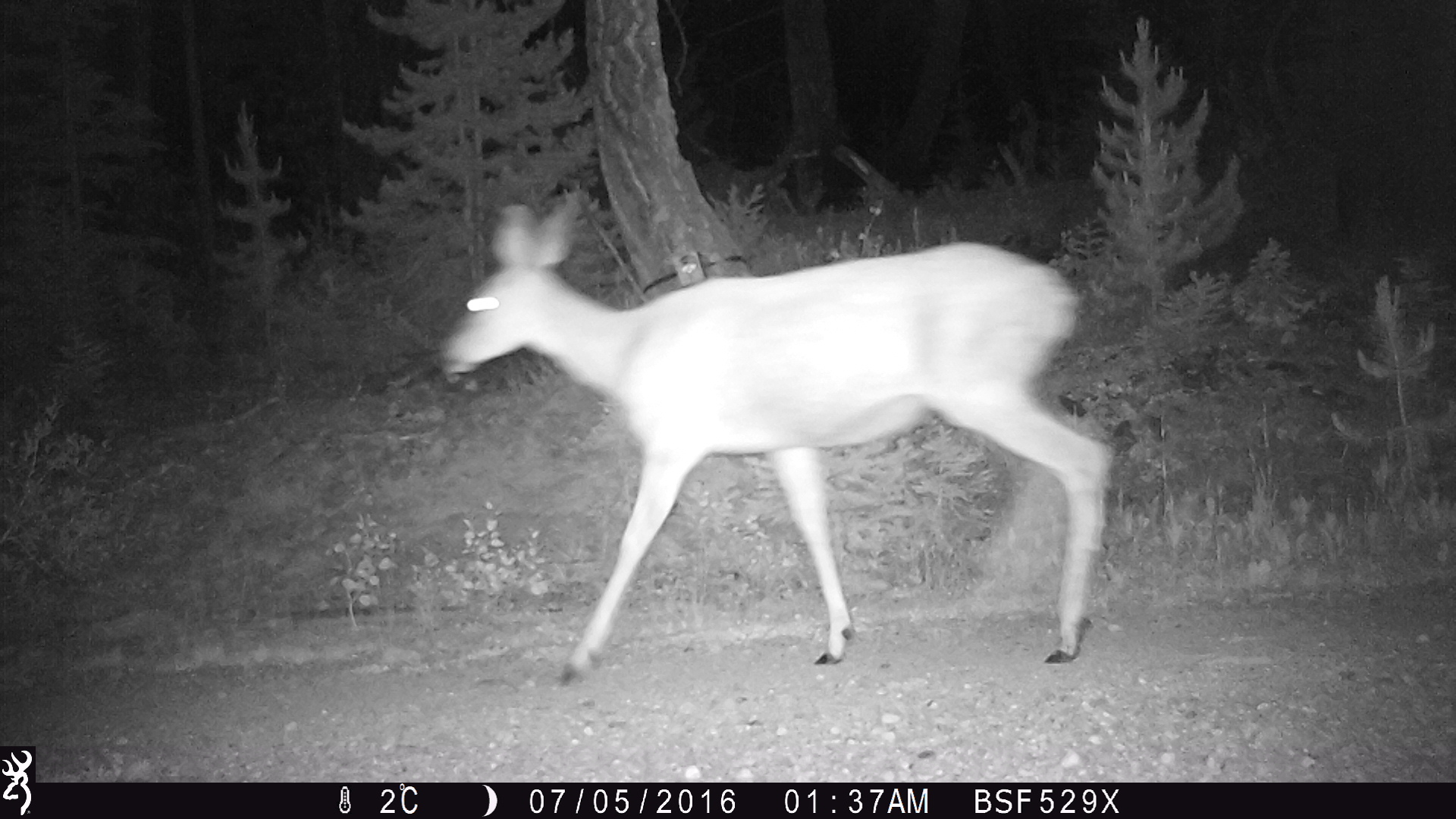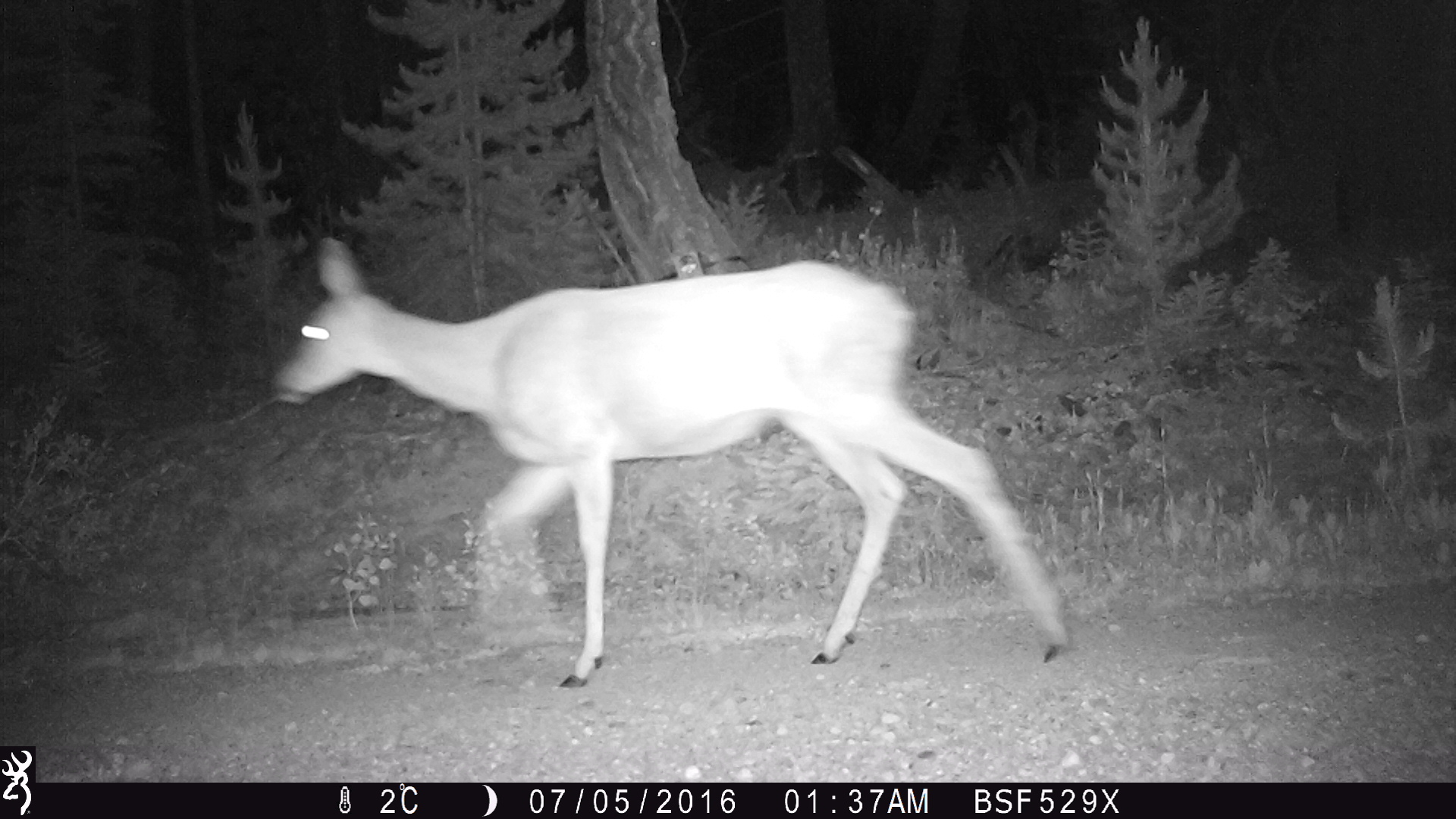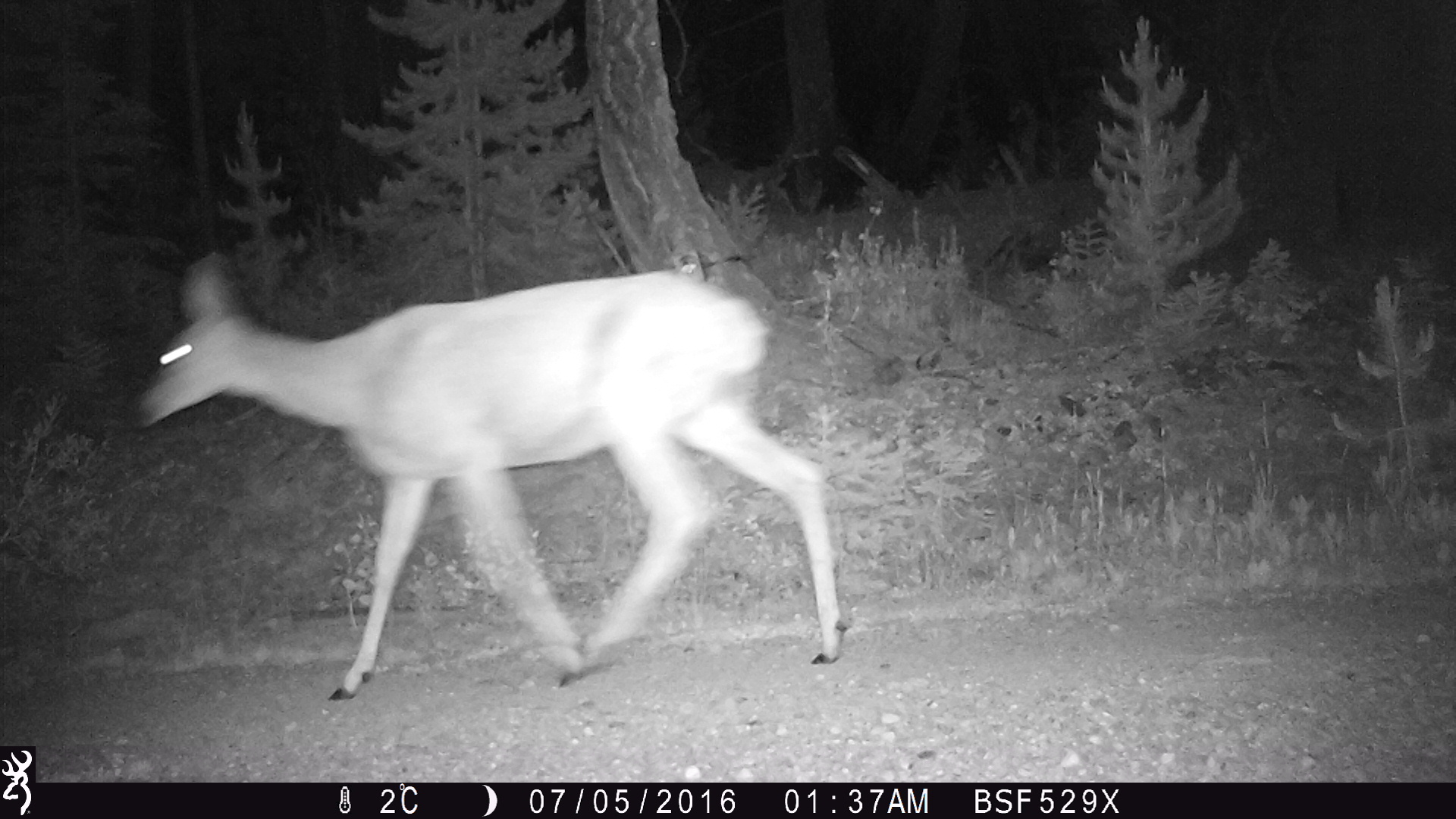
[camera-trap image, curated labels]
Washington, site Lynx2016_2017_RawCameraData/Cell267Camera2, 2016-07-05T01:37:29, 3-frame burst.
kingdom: Animalia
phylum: Chordata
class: Mammalia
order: Artiodactyla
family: Cervidae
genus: Odocoileus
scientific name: Odocoileus hemionus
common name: mule deer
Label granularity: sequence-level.